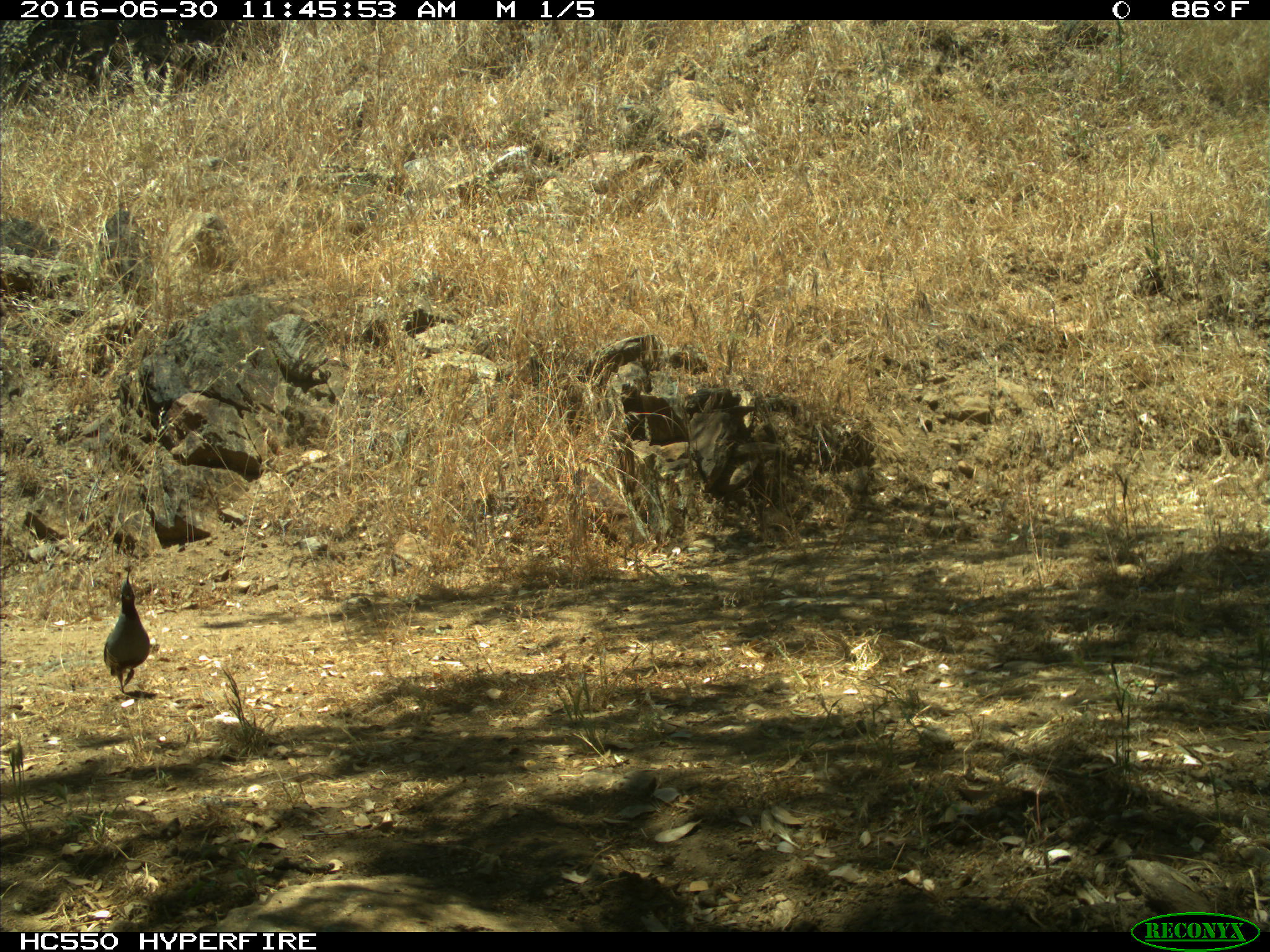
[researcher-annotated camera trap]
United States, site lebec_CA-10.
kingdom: Animalia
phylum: Chordata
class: Aves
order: Galliformes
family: Odontophoridae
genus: Callipepla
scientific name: Callipepla californica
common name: california quail